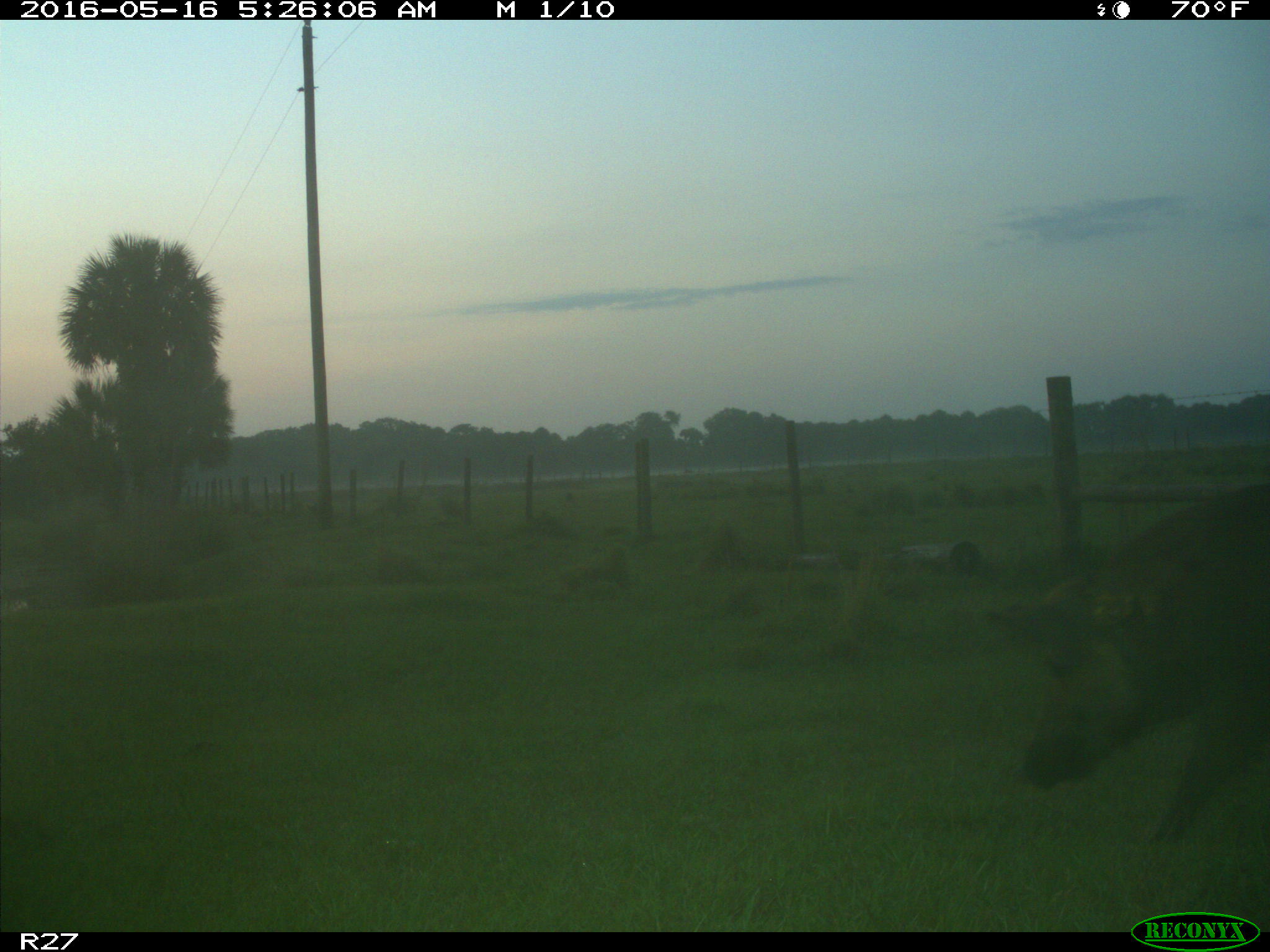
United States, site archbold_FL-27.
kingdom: Animalia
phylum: Chordata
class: Mammalia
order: Artiodactyla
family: Suidae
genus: Sus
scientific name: Sus scrofa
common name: wild boar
Sus scrofa (wild boar).